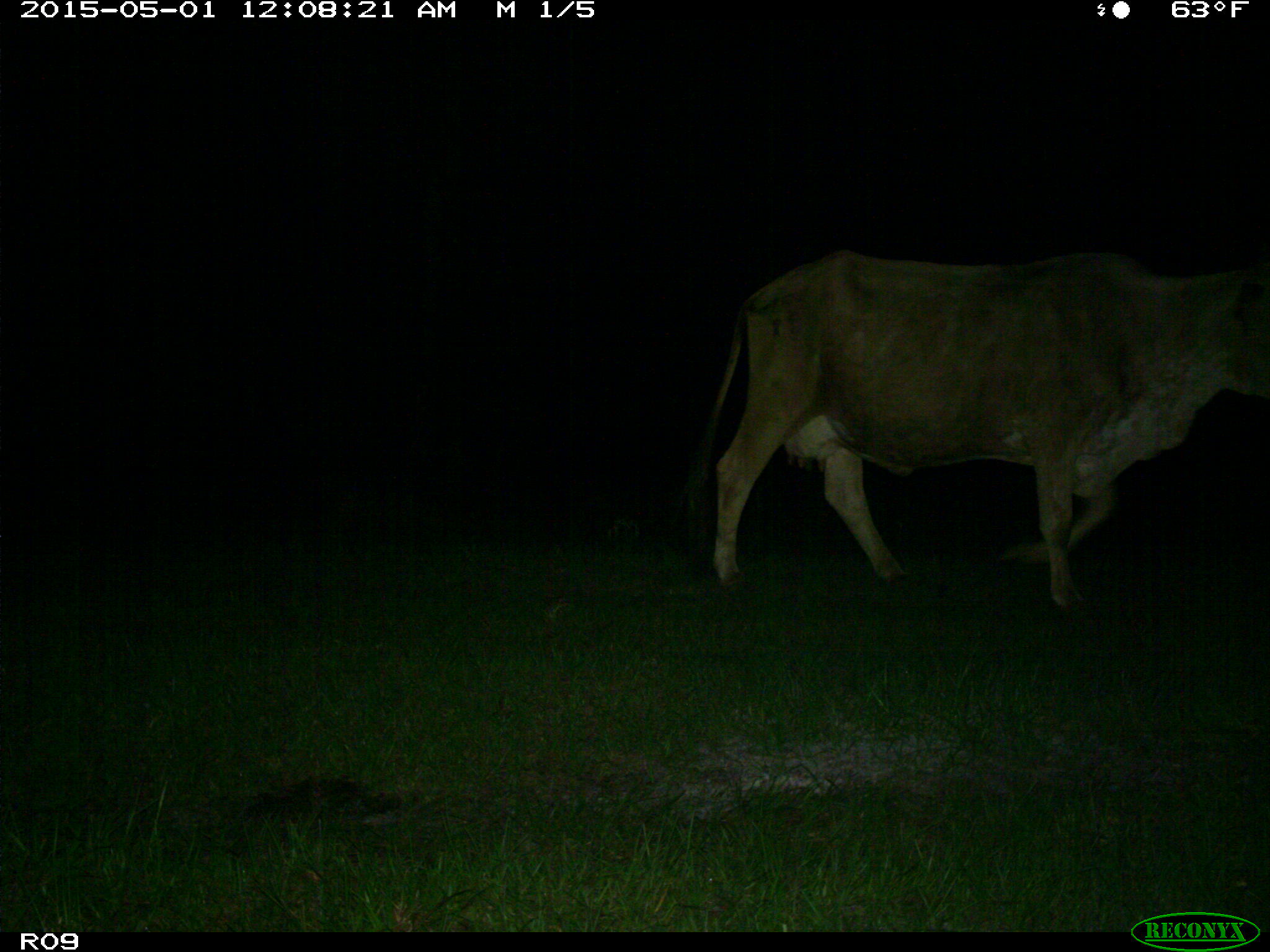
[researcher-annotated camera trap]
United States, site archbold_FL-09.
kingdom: Animalia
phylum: Chordata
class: Mammalia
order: Artiodactyla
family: Bovidae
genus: Bos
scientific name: Bos taurus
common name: domestic cow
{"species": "Bos taurus (domestic cow)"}